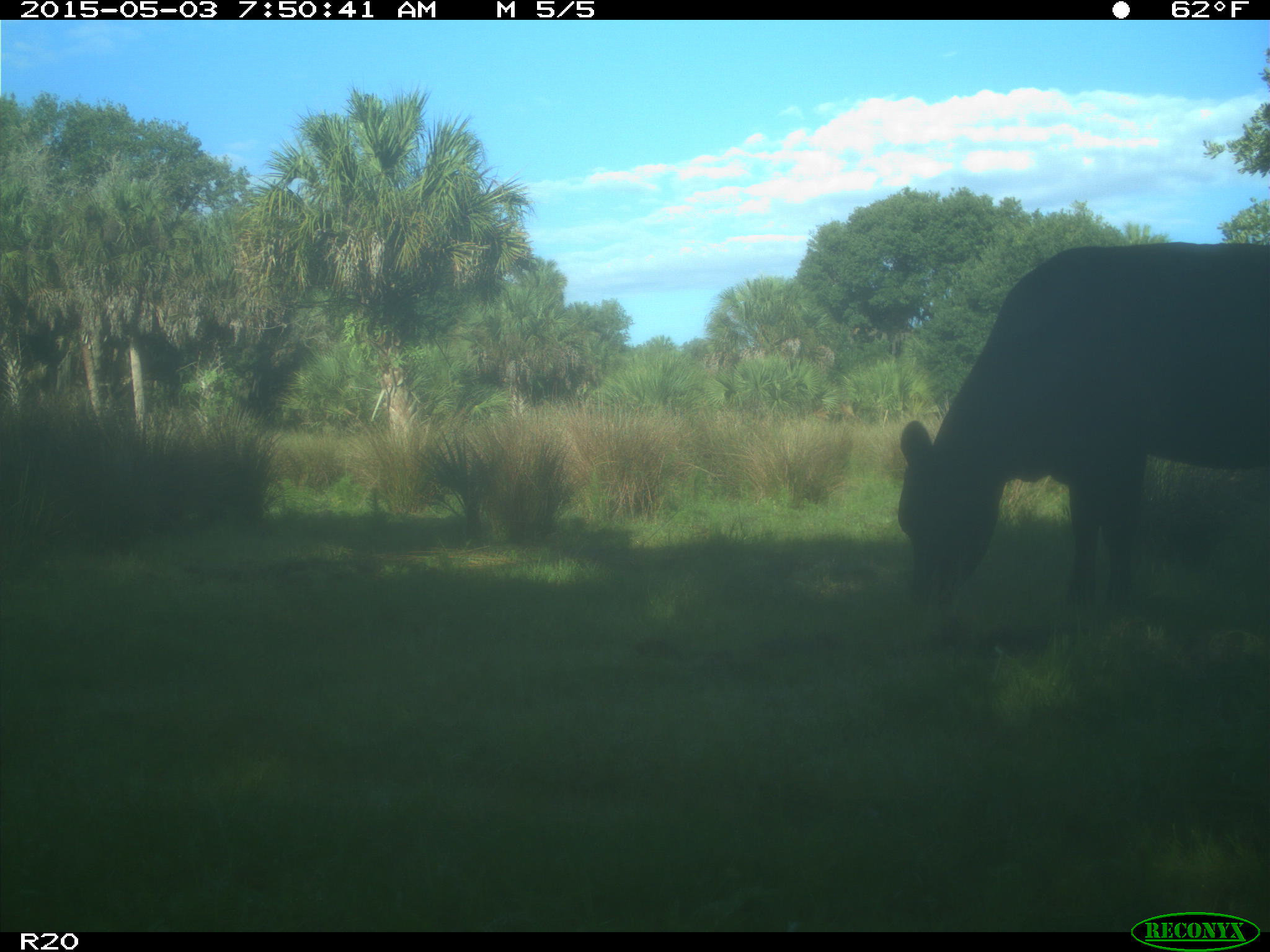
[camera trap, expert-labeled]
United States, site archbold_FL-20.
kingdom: Animalia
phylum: Chordata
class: Mammalia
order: Artiodactyla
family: Bovidae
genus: Bos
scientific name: Bos taurus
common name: domestic cow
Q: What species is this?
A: Bos taurus (domestic cow).